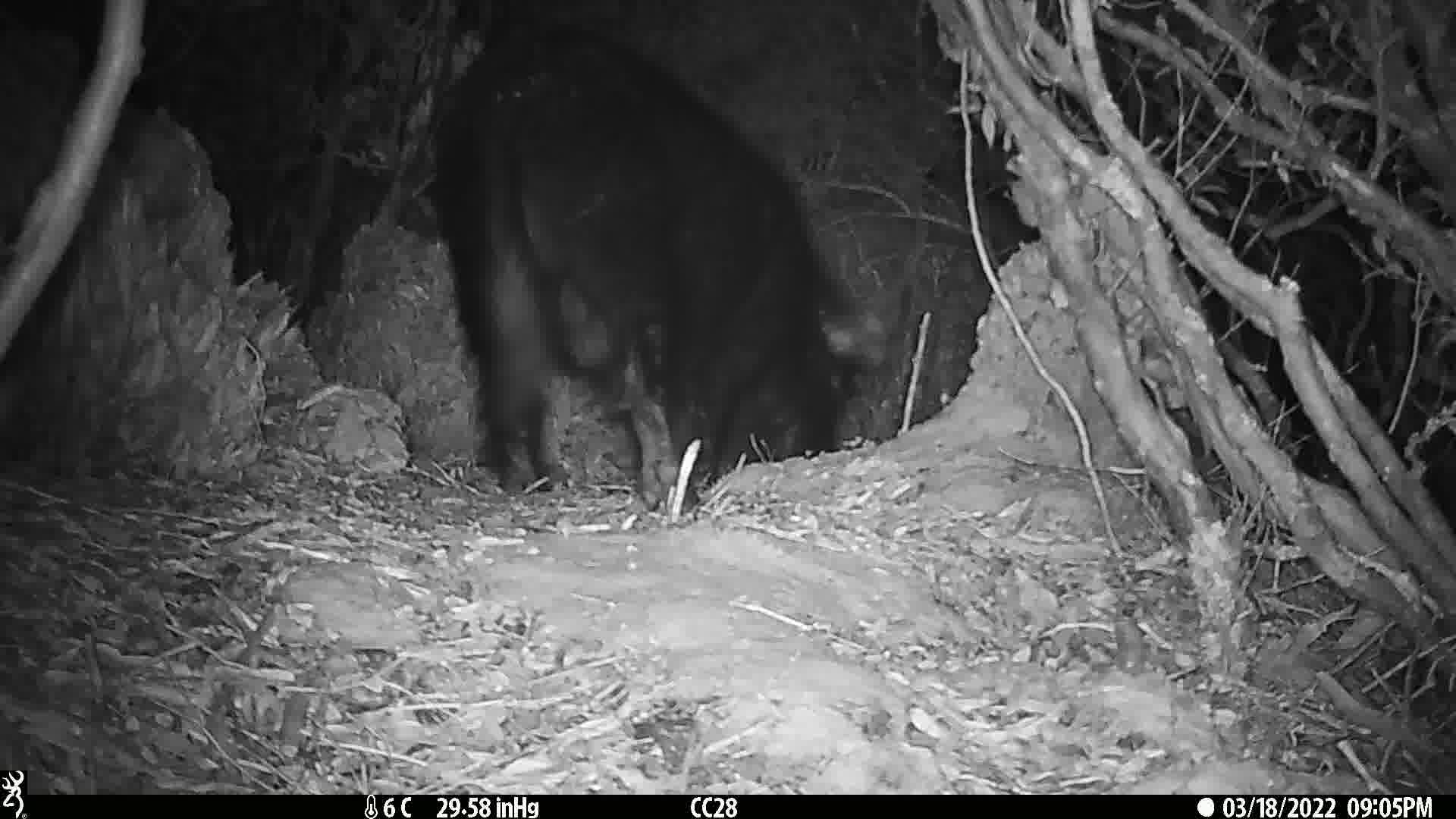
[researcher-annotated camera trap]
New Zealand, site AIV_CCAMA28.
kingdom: Animalia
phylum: Chordata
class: Mammalia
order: Artiodactyla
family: Suidae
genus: Sus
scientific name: Sus scrofa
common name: pig